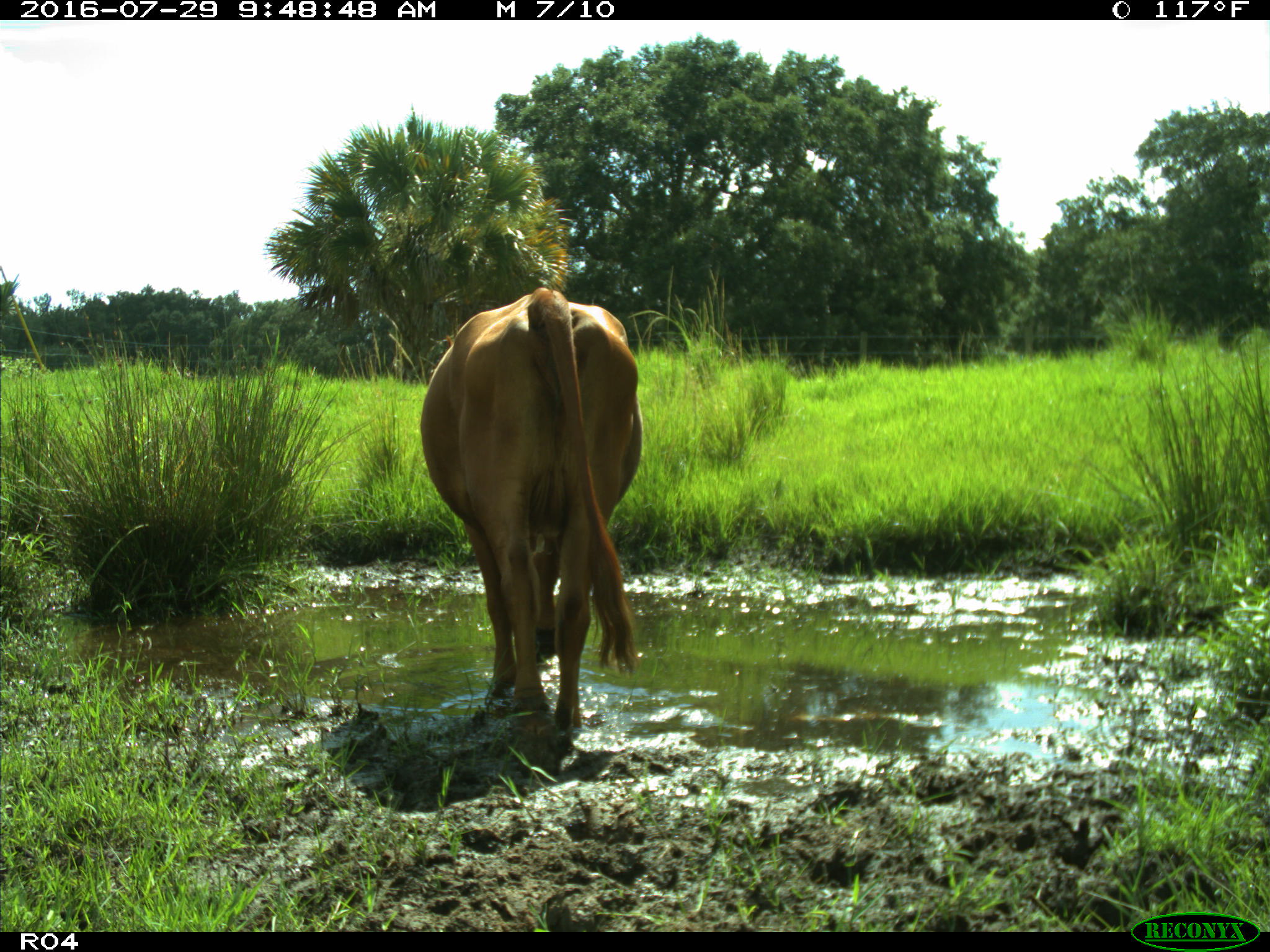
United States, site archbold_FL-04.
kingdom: Animalia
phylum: Chordata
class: Mammalia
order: Artiodactyla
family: Bovidae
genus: Bos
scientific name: Bos taurus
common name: domestic cow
Bos taurus (domestic cow).